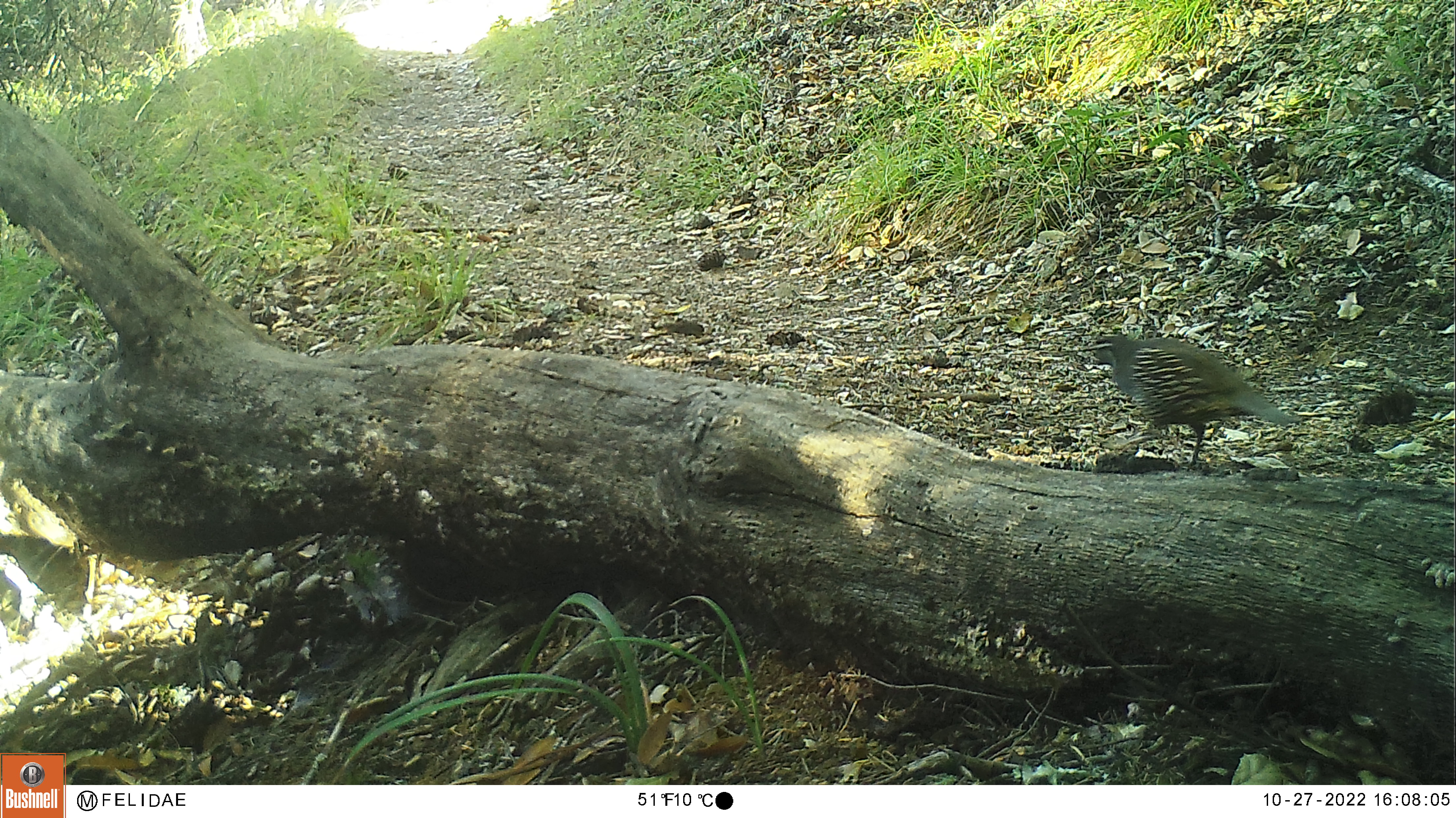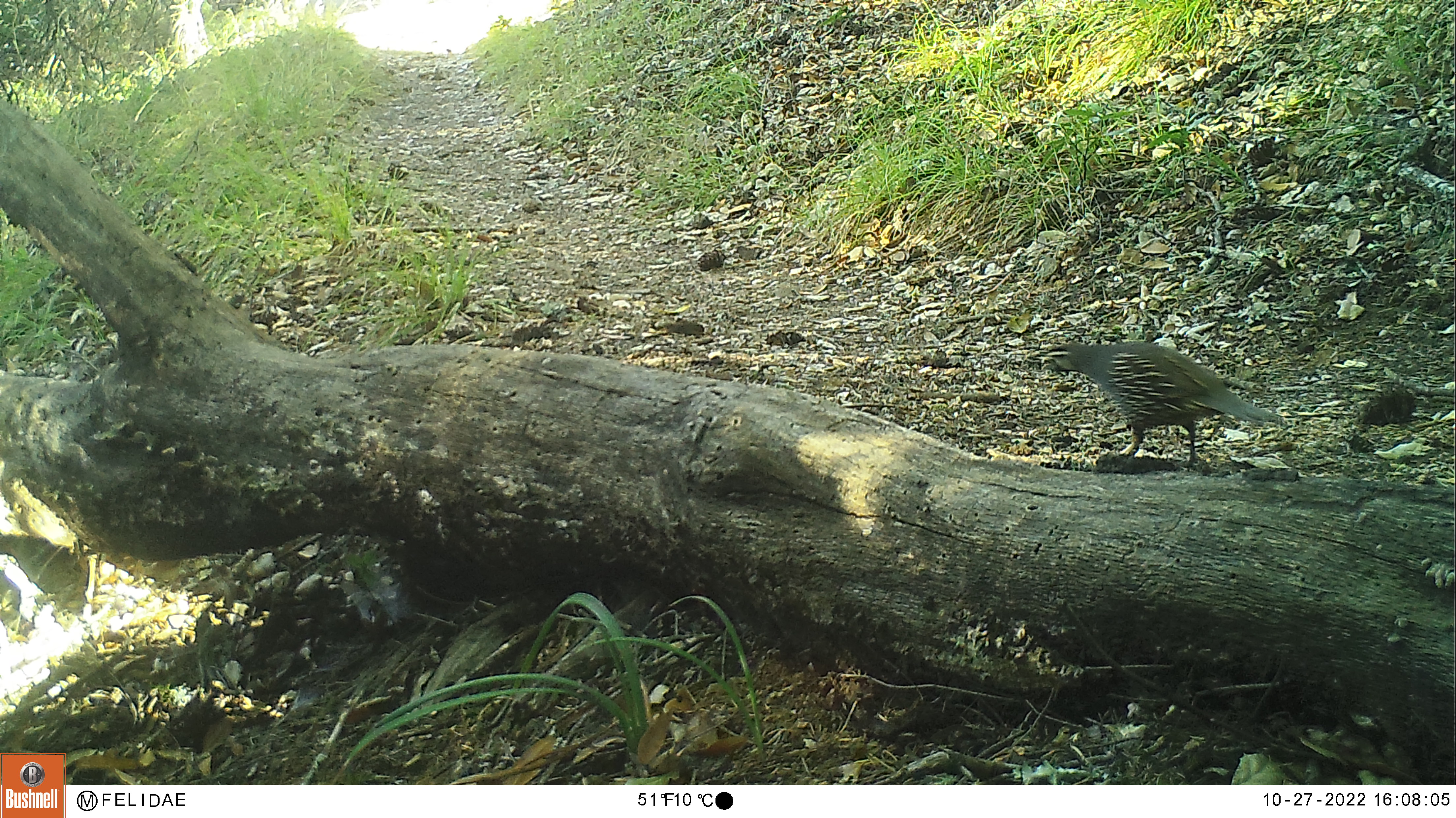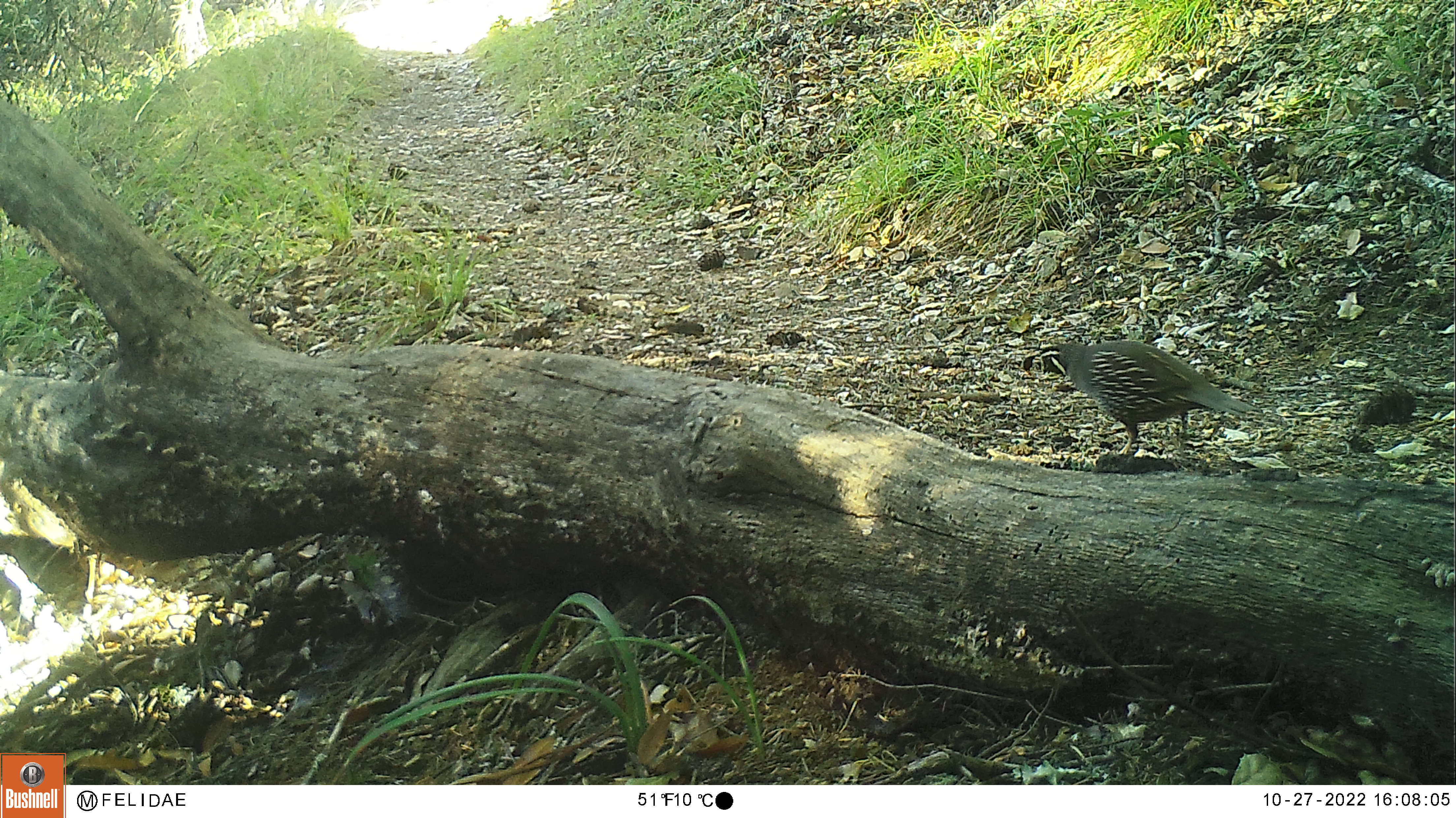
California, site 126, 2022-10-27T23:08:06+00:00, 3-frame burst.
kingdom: Animalia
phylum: Chordata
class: Aves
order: Galliformes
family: Odontophoridae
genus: Callipepla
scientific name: Callipepla californica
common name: california quail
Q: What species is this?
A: California quail (Callipepla californica).